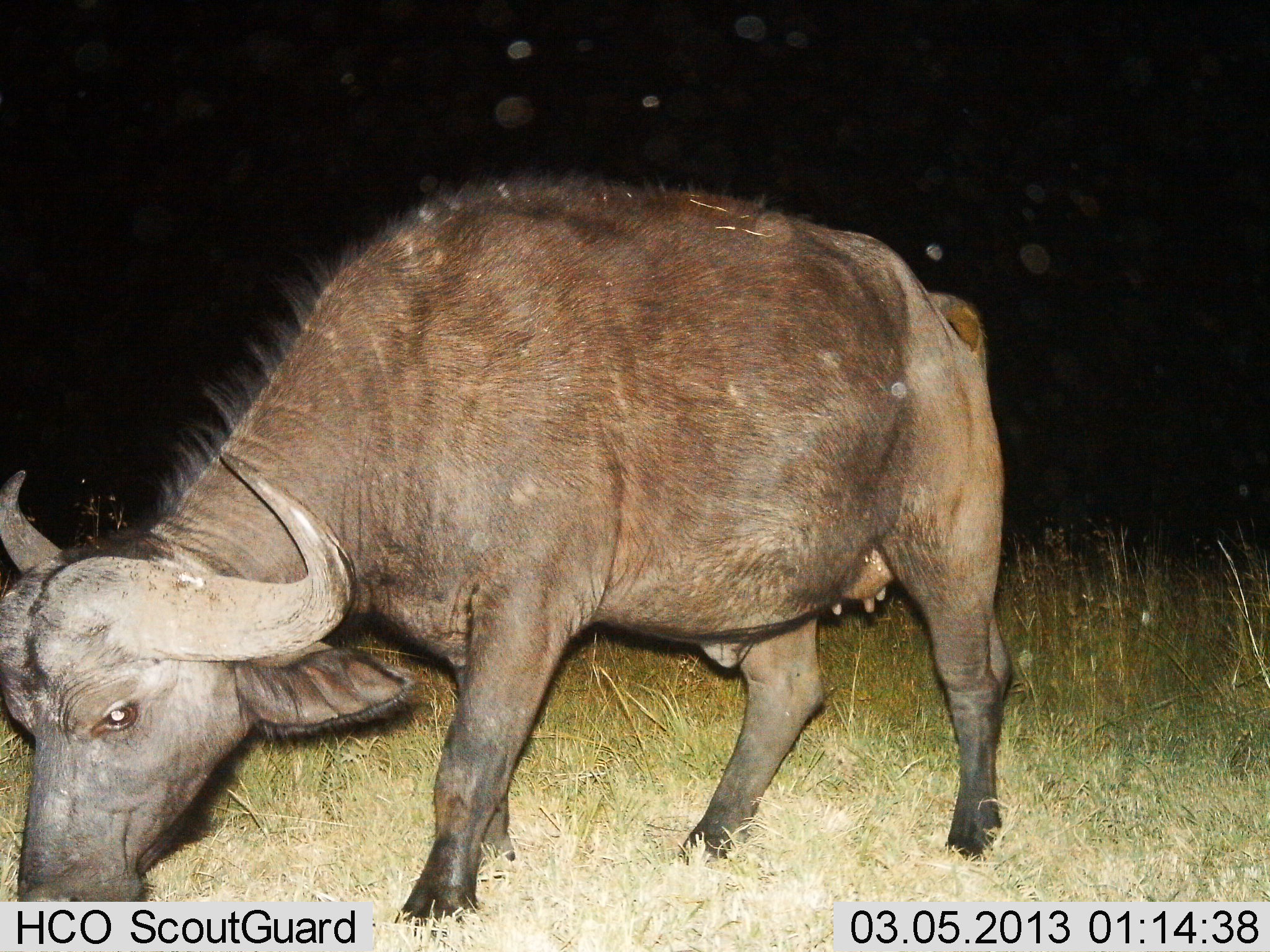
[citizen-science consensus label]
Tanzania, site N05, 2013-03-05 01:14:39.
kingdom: Animalia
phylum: Chordata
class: Mammalia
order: Artiodactyla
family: Bovidae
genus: Syncerus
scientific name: Syncerus caffer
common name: cape buffalo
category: buffalo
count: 1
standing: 37%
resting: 0%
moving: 0%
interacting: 0%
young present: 0%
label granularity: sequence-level